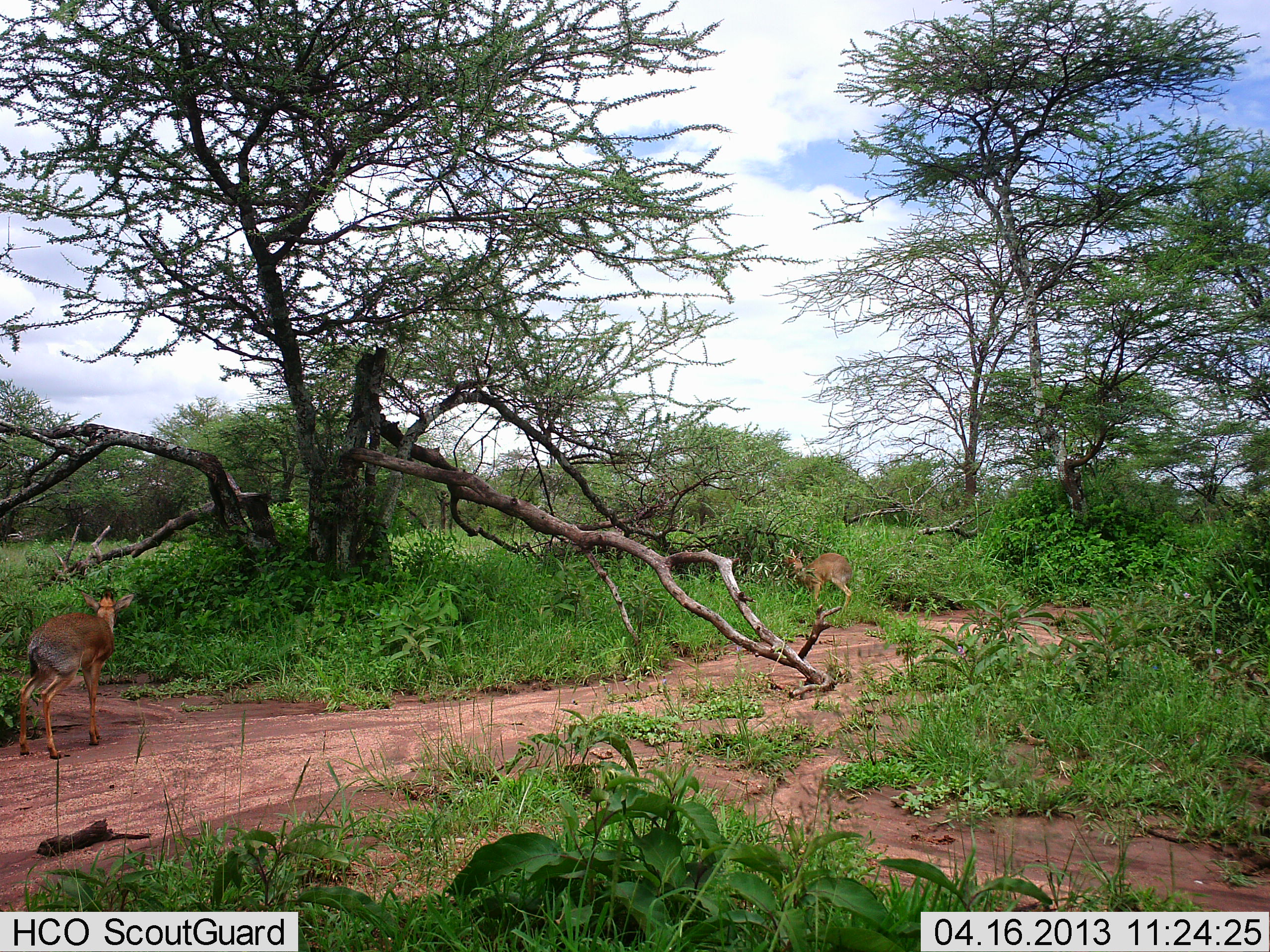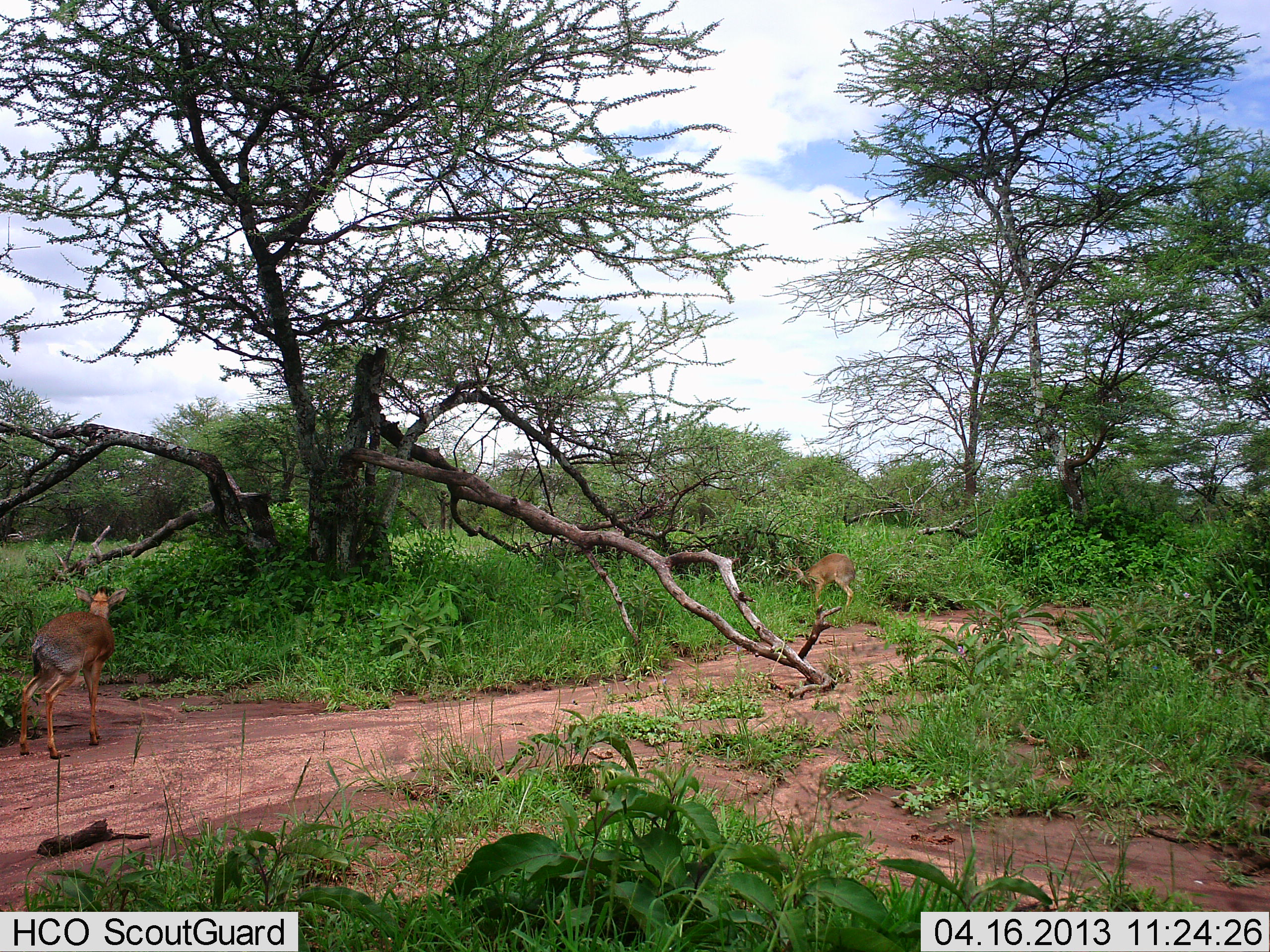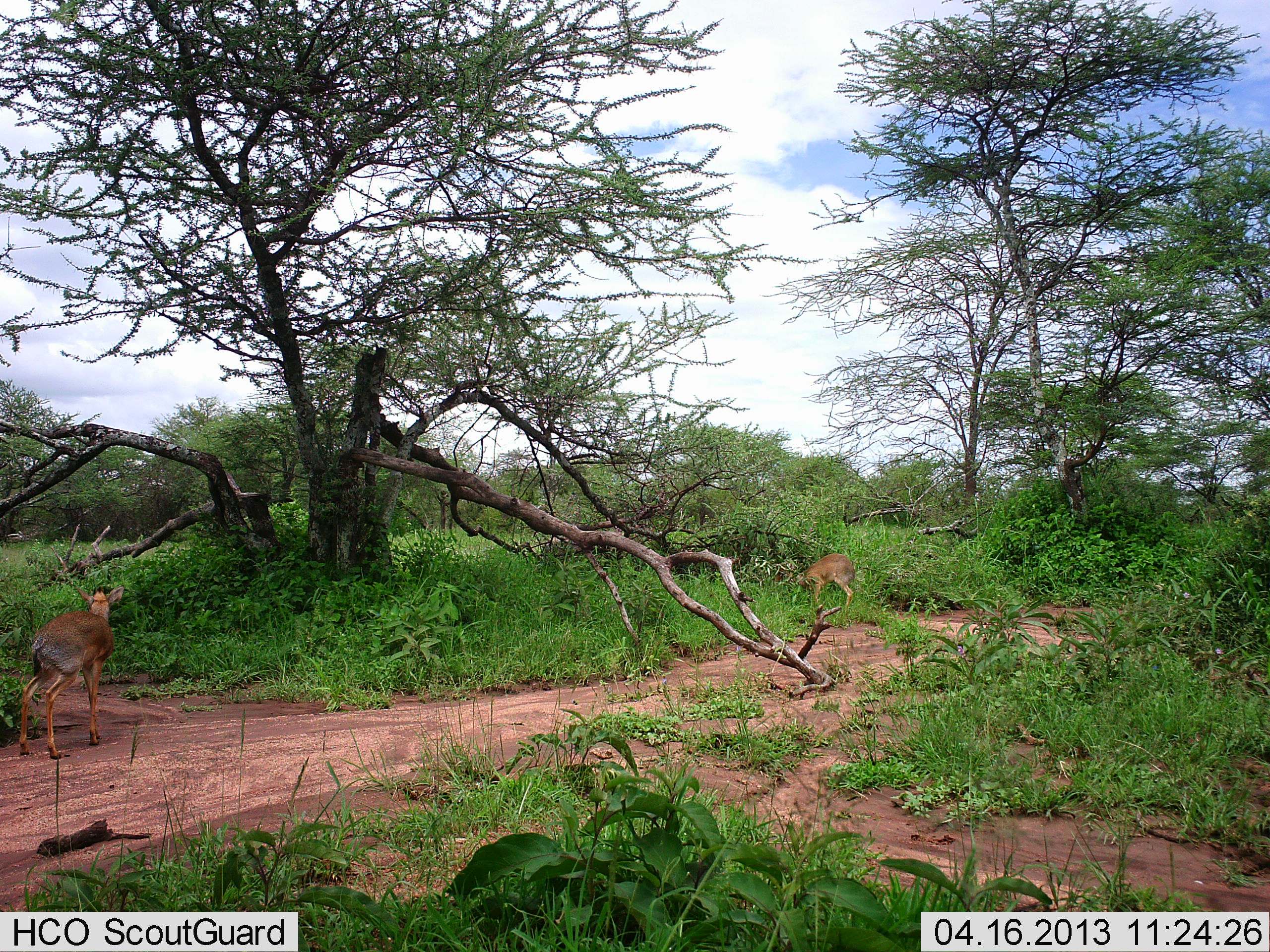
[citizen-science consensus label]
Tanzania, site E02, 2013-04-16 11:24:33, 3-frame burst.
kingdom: Animalia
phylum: Chordata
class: Mammalia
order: Artiodactyla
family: Bovidae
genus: Madoqua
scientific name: Madoqua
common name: dikdik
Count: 2.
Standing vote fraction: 85%.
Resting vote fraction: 0%.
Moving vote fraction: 4%.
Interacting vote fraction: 0%.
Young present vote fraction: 0%.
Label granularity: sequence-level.